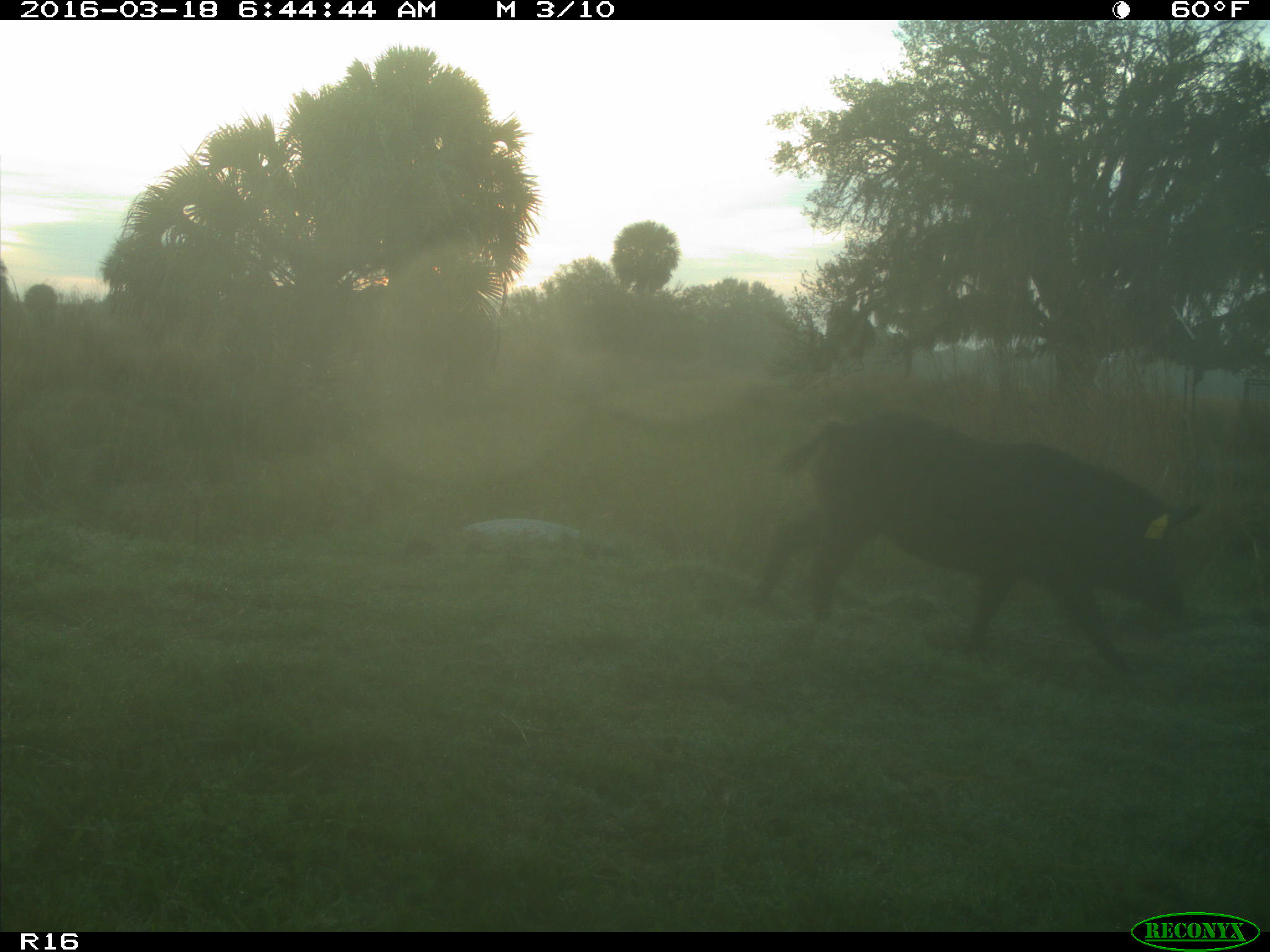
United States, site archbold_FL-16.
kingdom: Animalia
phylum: Chordata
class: Mammalia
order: Artiodactyla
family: Suidae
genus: Sus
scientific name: Sus scrofa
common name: wild boar